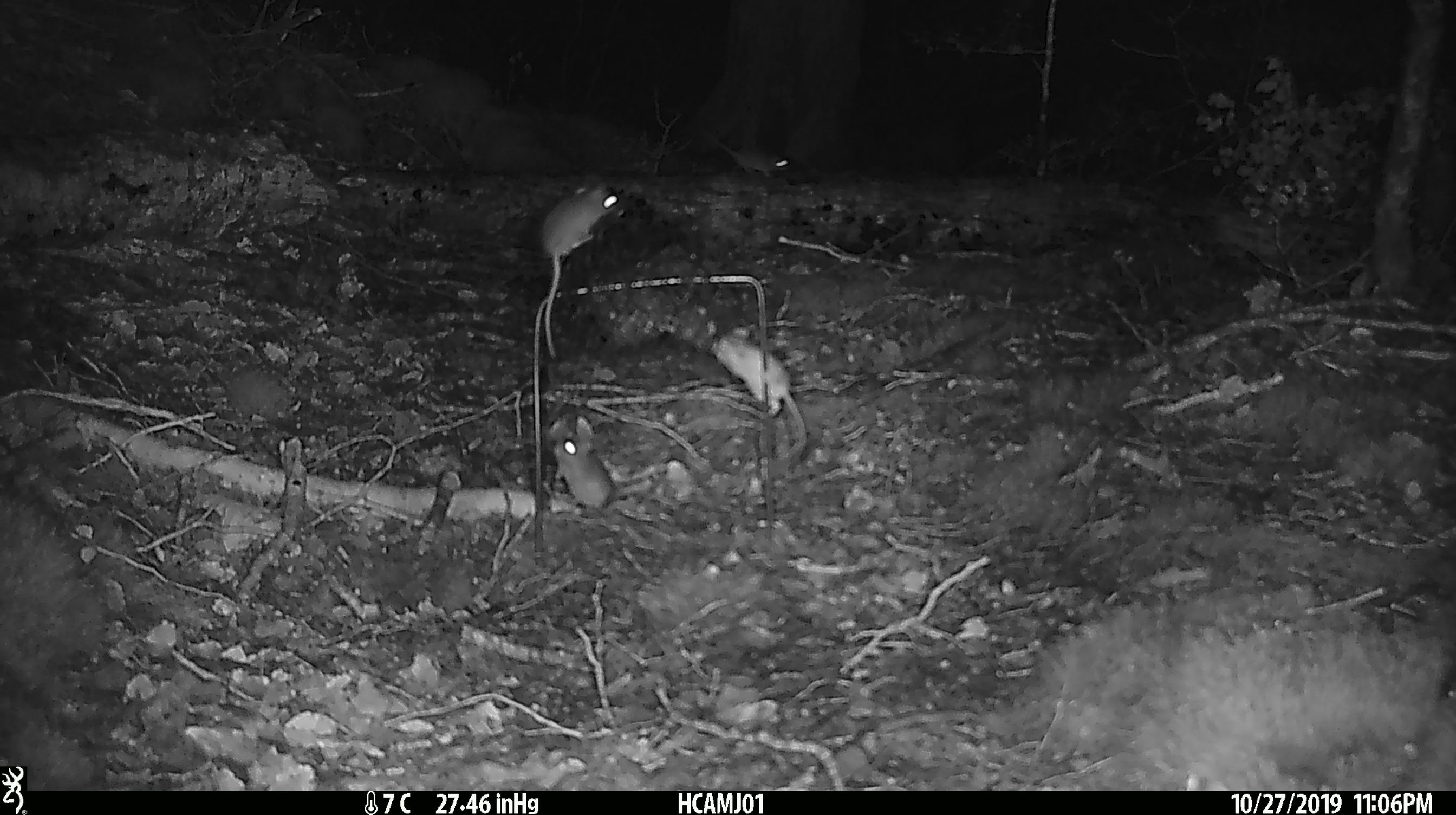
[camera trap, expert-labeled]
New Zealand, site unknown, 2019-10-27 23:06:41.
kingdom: Animalia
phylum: Chordata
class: Mammalia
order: Rodentia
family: Muridae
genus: Mus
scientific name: Mus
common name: mouse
Mouse (Mus).